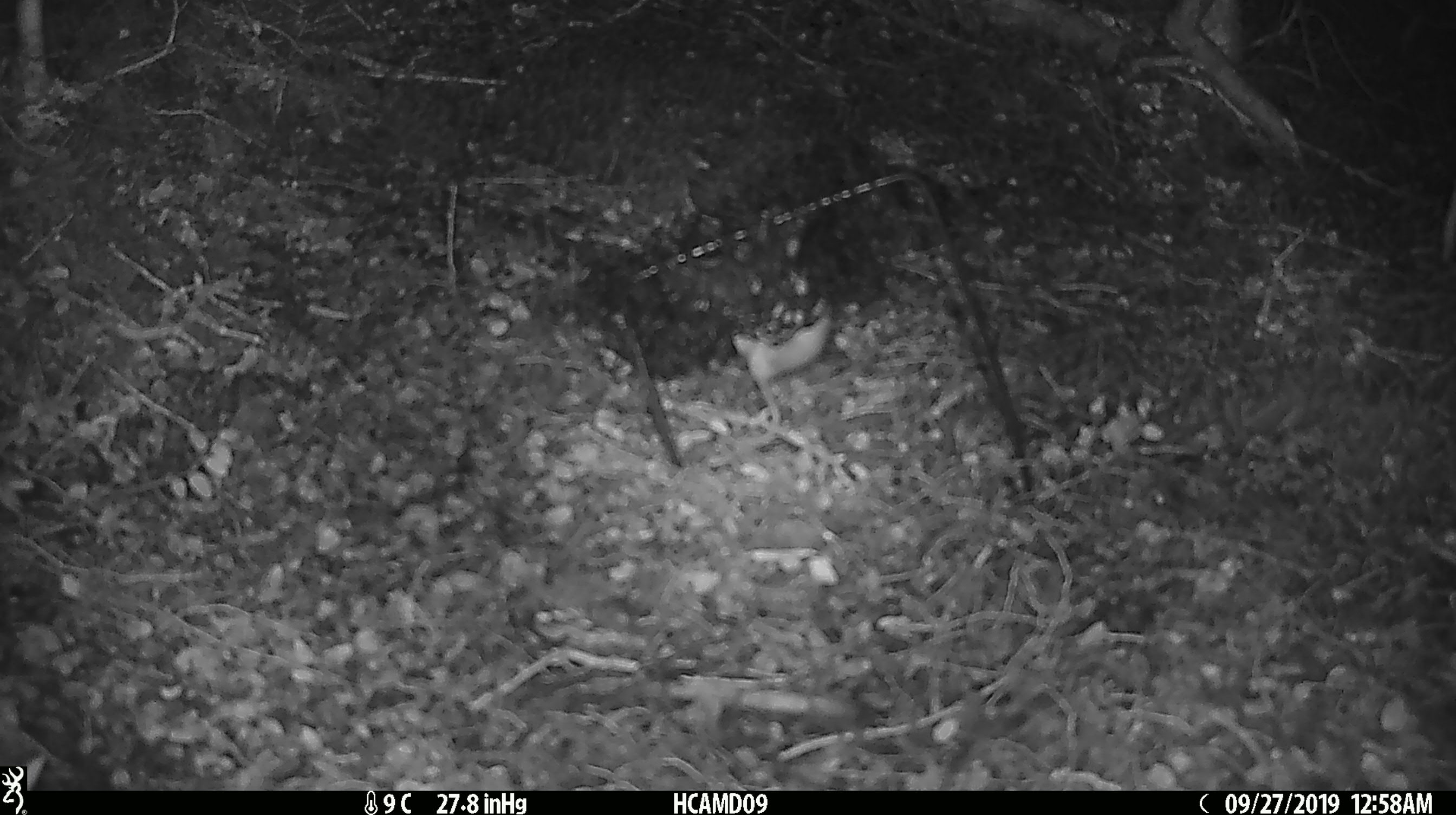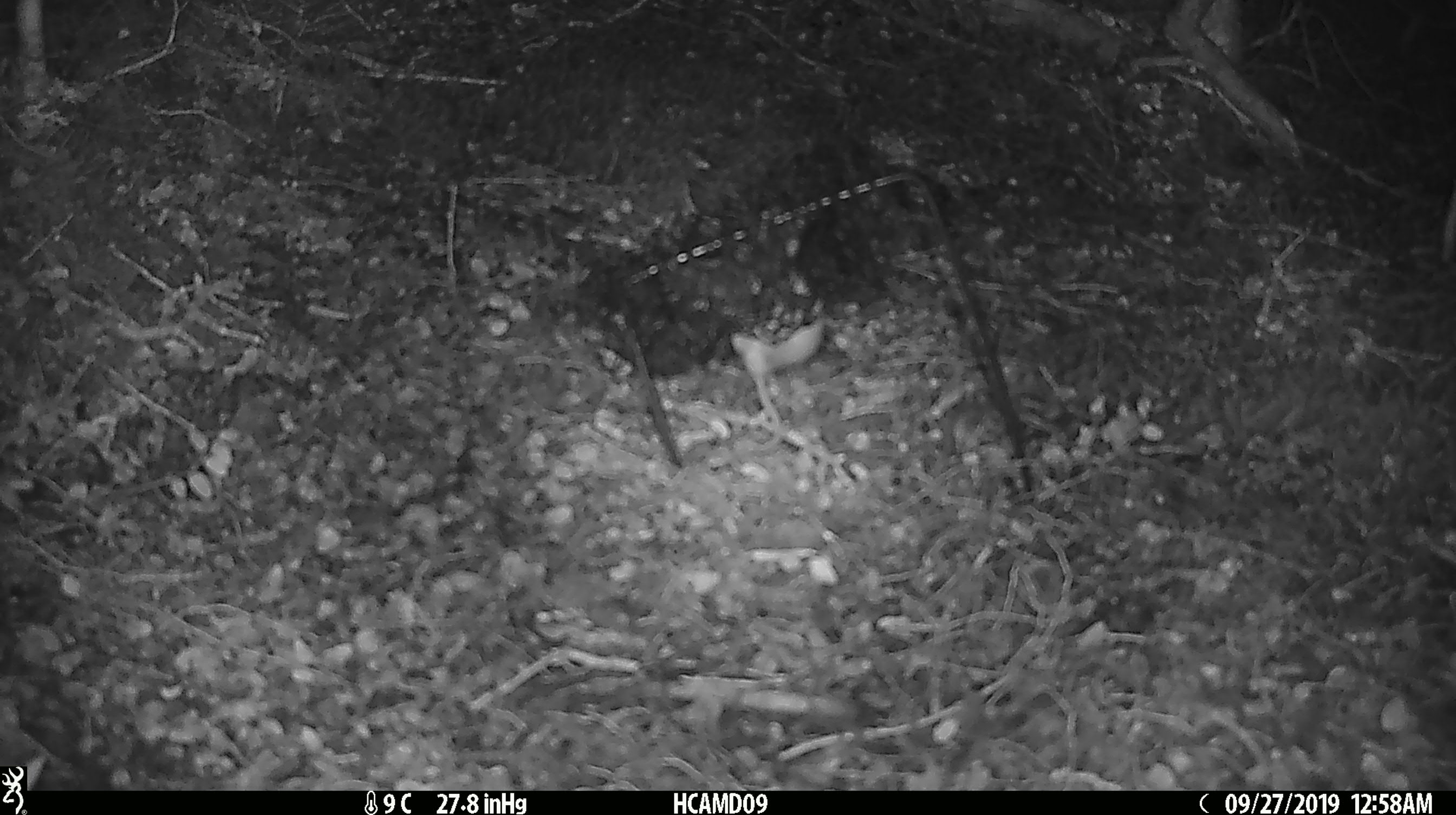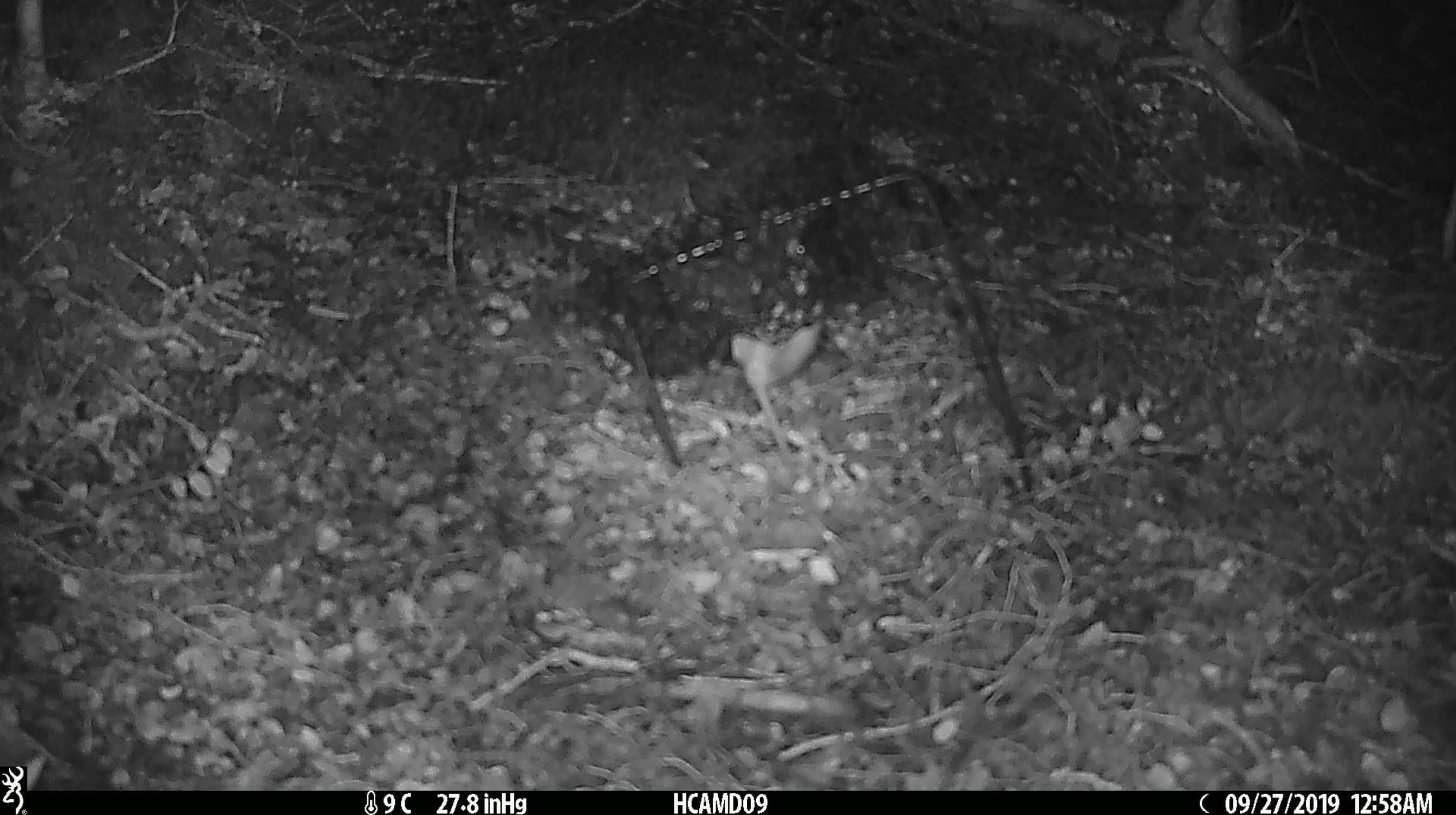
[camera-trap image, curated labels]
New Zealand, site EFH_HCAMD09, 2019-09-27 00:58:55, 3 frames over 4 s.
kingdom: Animalia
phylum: Chordata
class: Mammalia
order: Rodentia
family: Muridae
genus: Mus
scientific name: Mus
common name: mouse